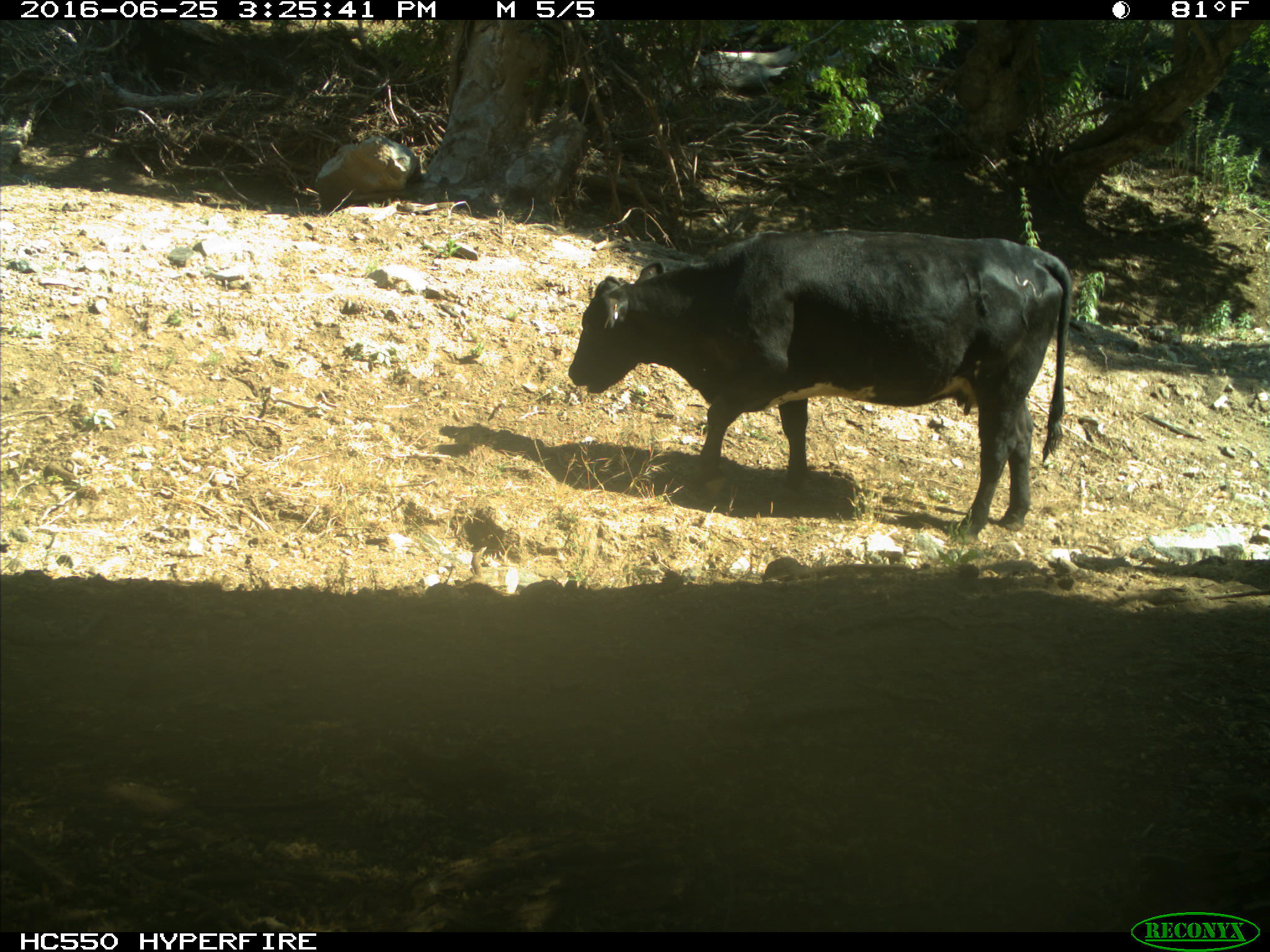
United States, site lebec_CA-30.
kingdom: Animalia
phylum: Chordata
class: Mammalia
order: Artiodactyla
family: Bovidae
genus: Bos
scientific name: Bos taurus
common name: domestic cow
Bos taurus (domestic cow).